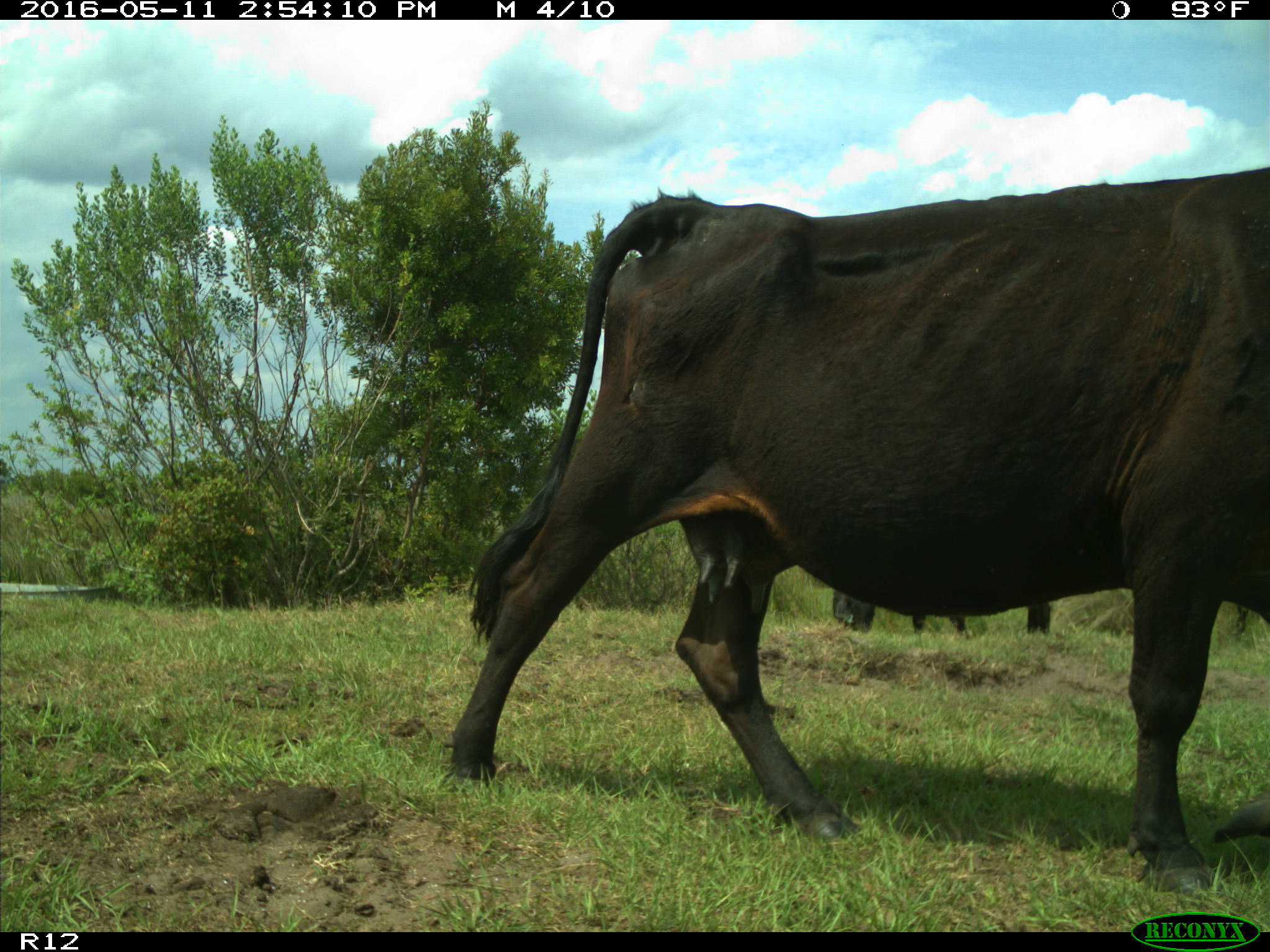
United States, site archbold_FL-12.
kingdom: Animalia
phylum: Chordata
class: Mammalia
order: Artiodactyla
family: Bovidae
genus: Bos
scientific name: Bos taurus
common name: domestic cow